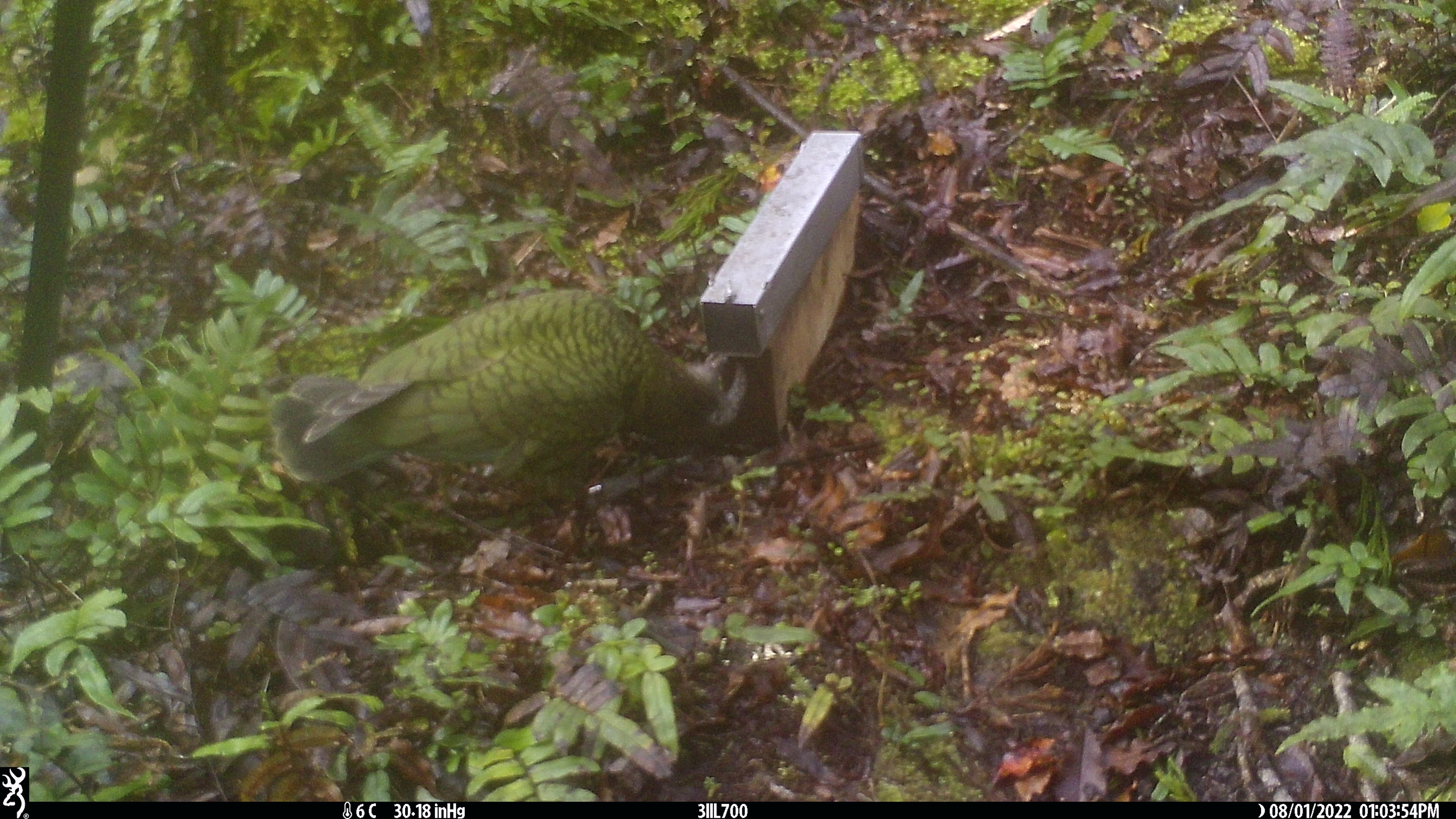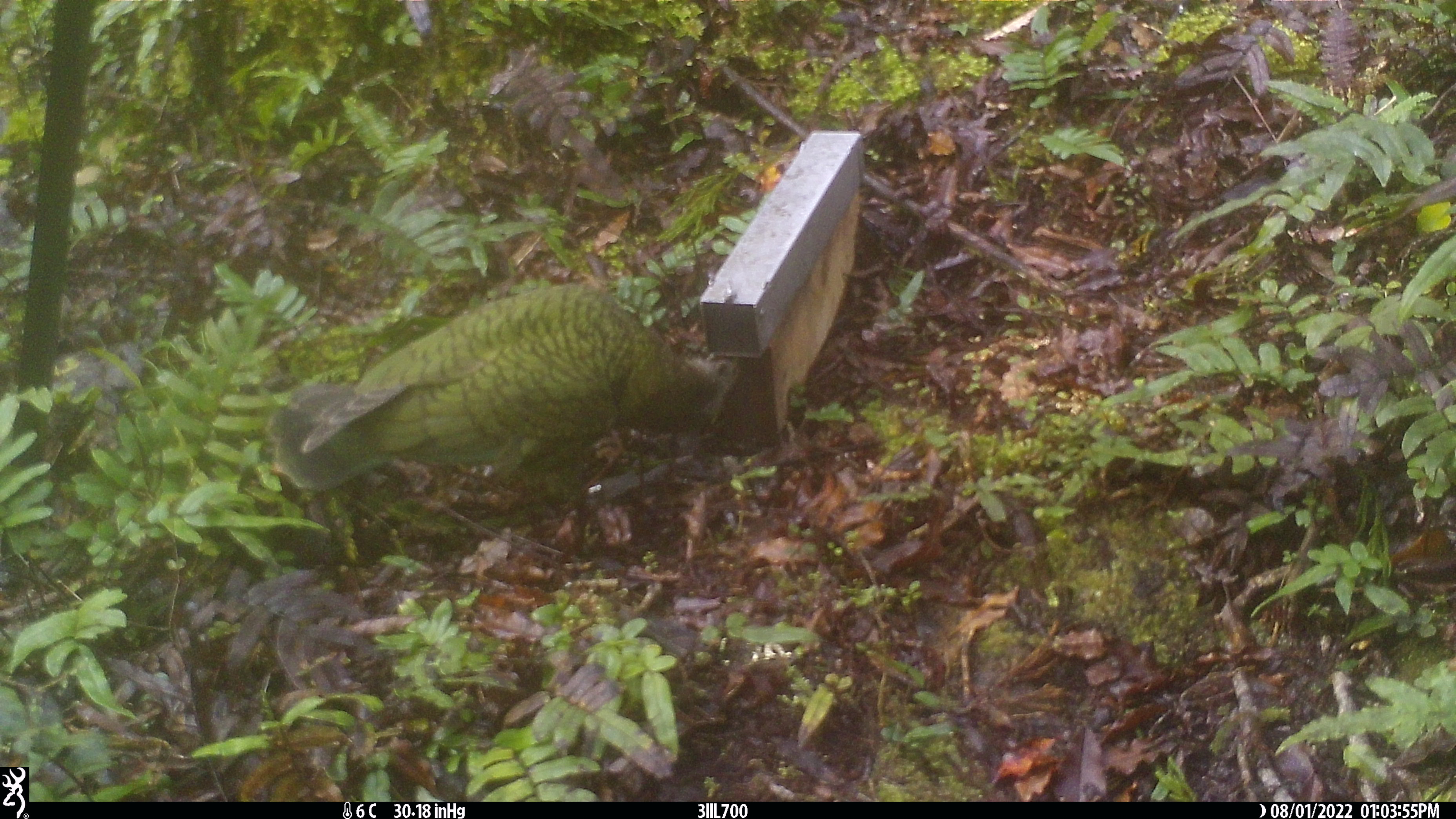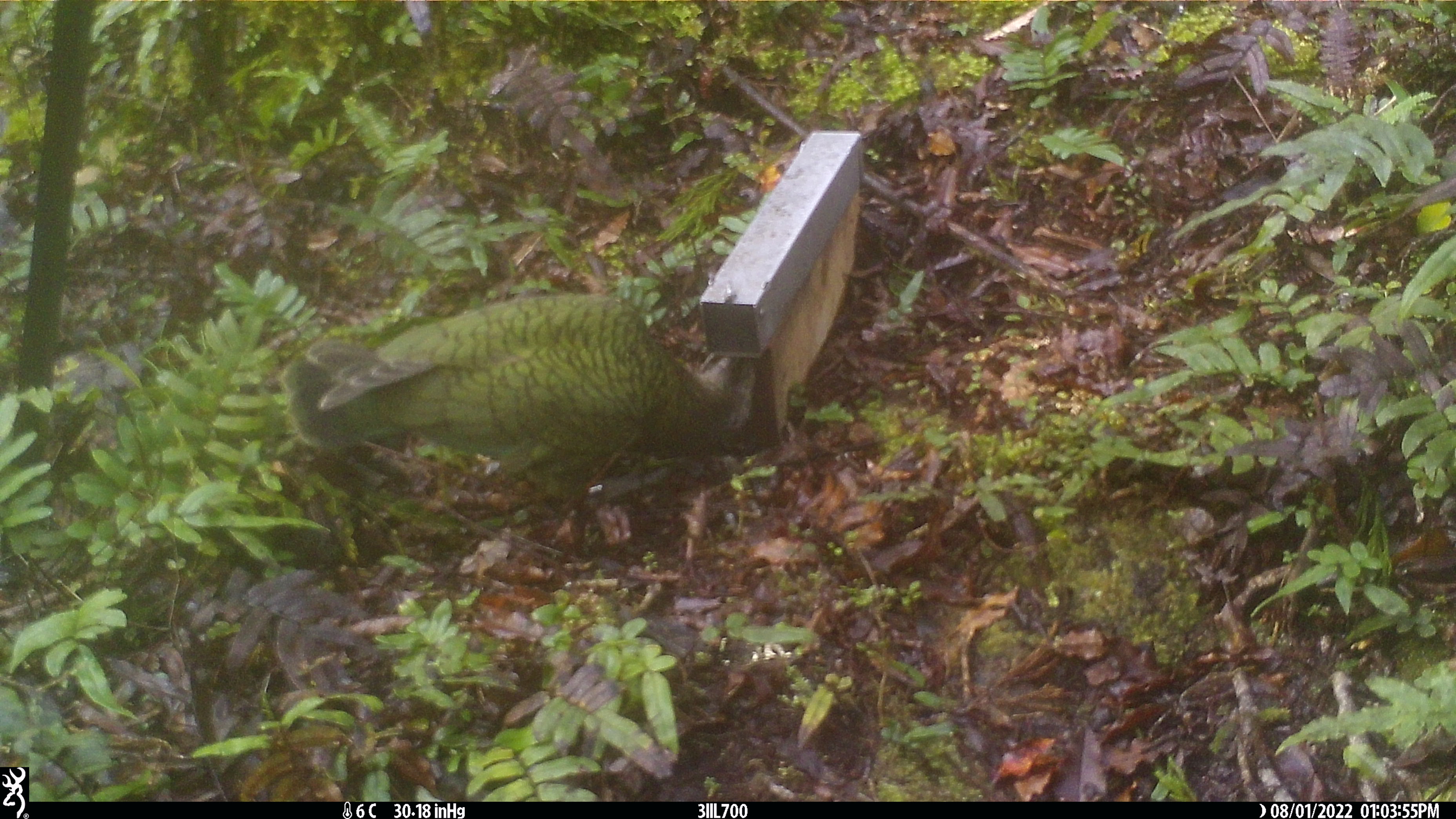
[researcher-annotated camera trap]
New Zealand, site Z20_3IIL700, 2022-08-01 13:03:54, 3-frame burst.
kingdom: Animalia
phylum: Chordata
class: Aves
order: Psittaciformes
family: Strigopidae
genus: Nestor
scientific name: Nestor notabilis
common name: kea